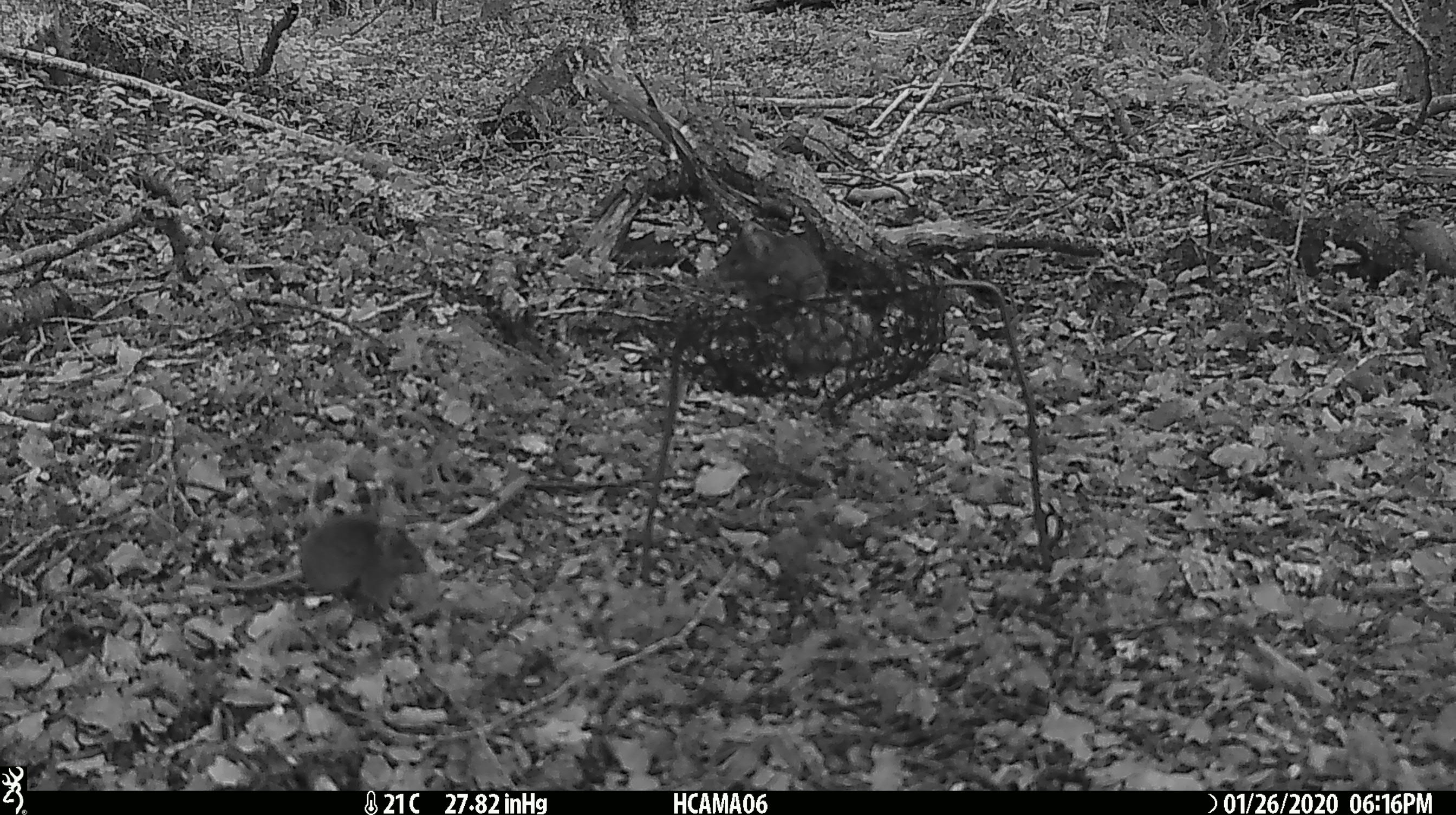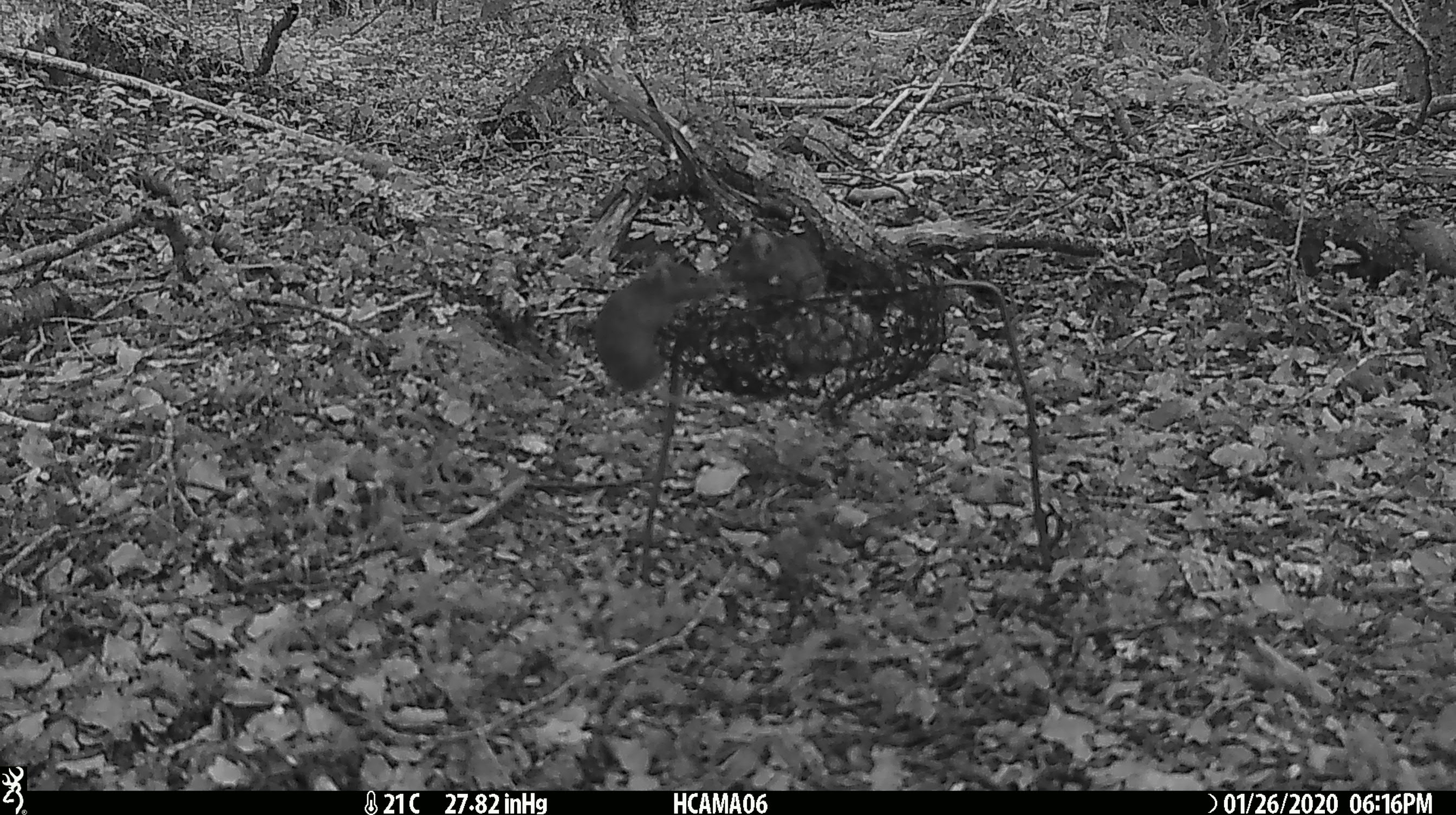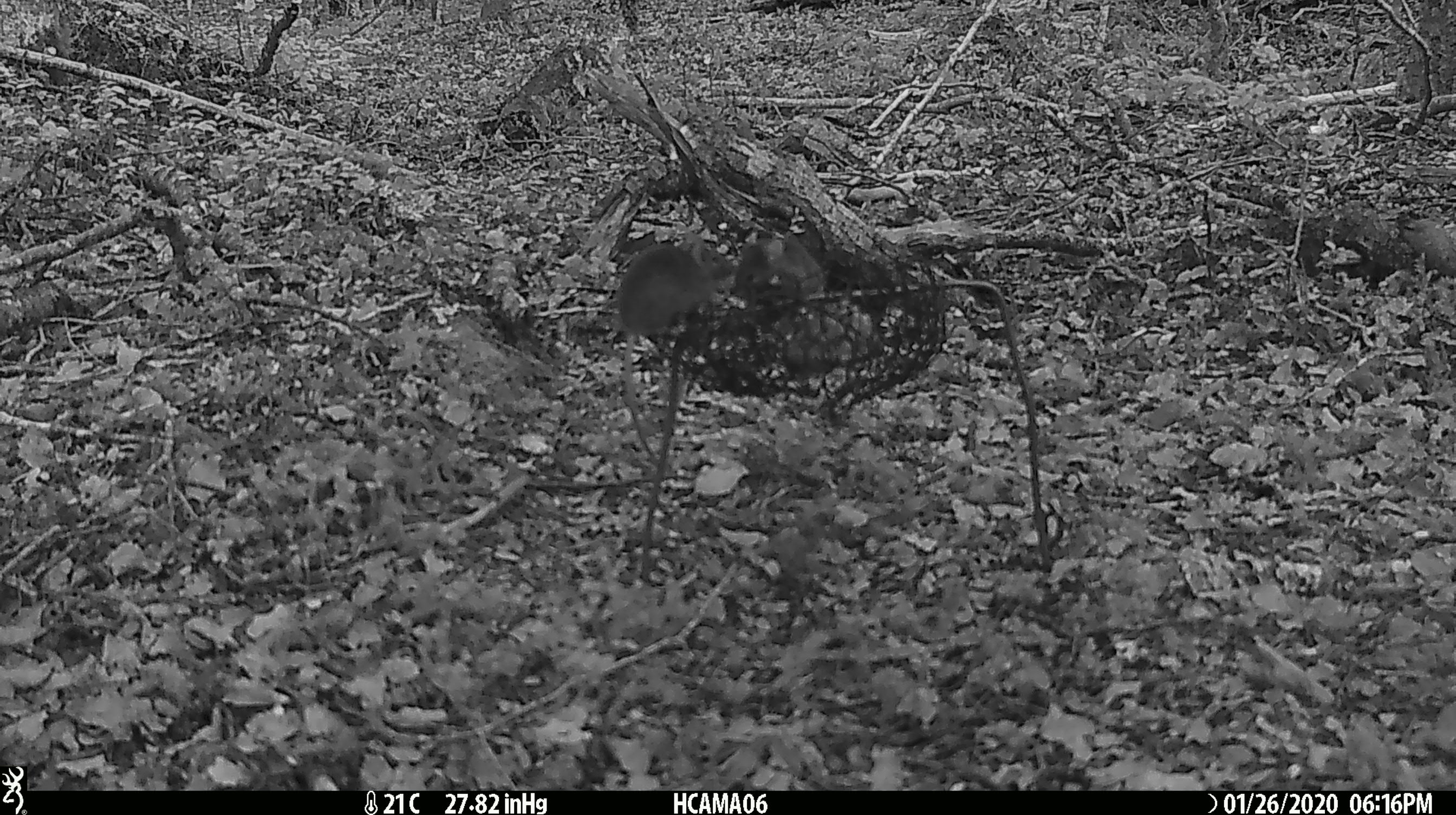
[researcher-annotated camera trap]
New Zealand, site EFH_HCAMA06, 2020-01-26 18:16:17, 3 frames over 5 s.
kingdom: Animalia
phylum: Chordata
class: Mammalia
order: Rodentia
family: Muridae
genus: Mus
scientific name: Mus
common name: mouse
Mouse (Mus).